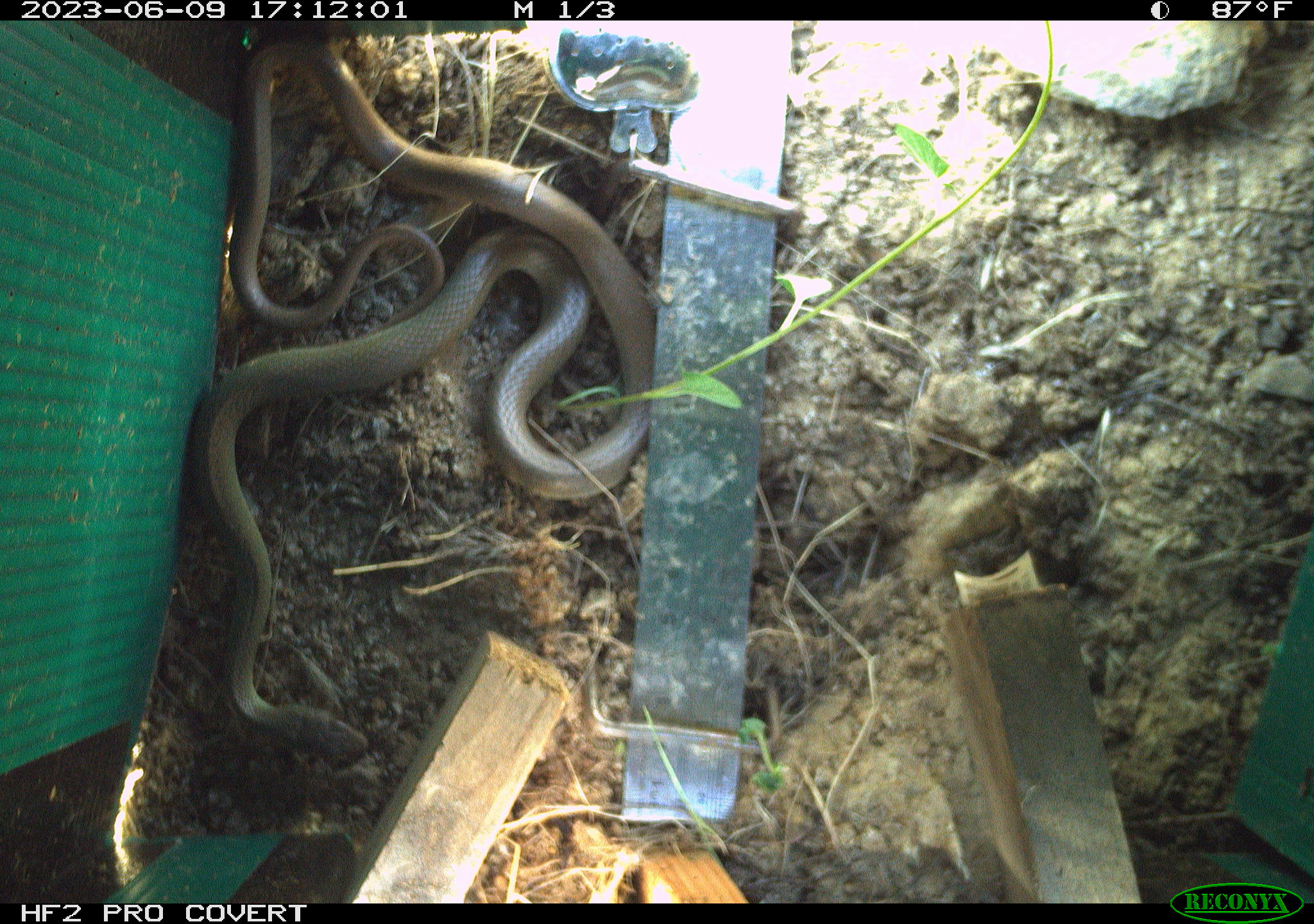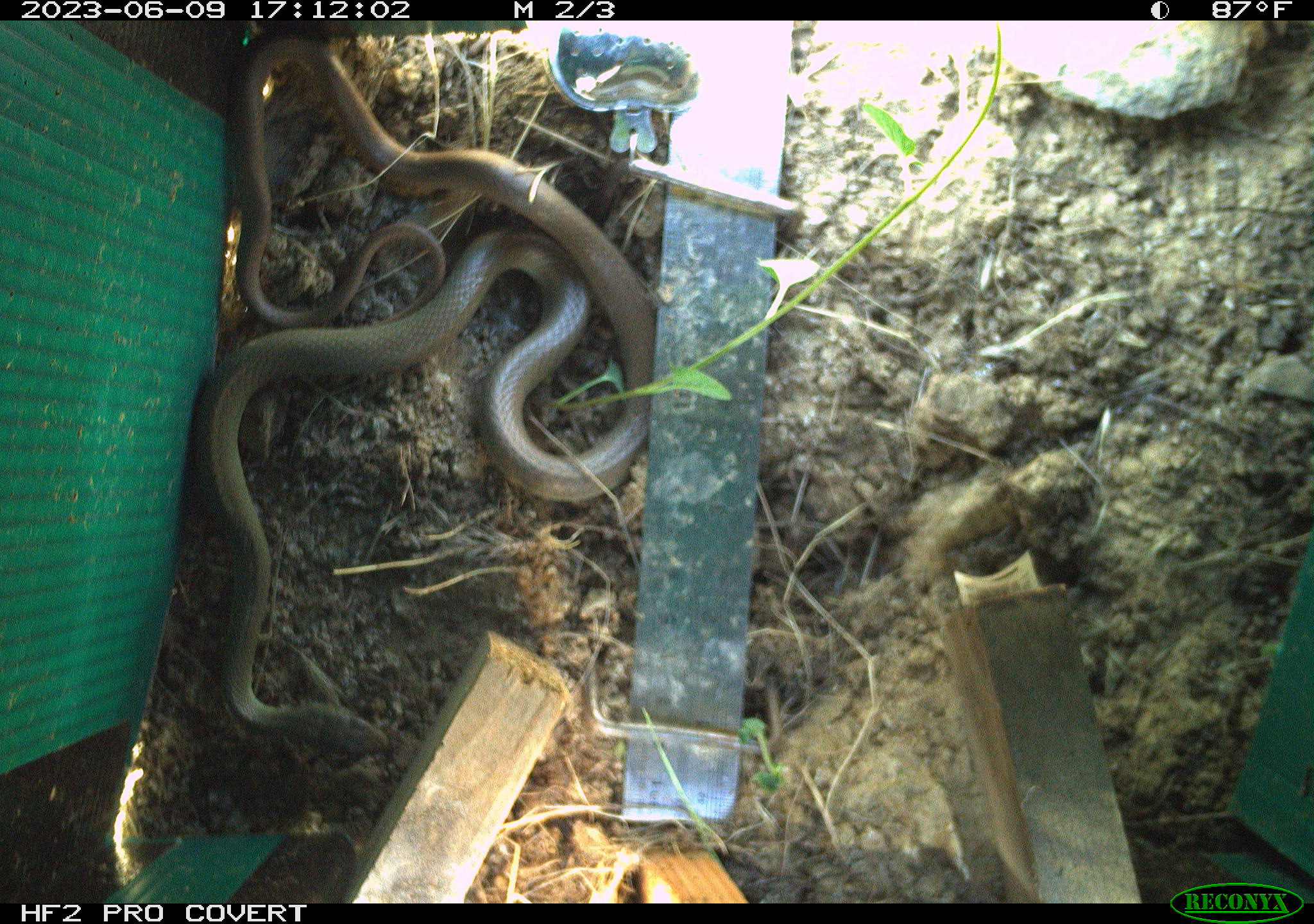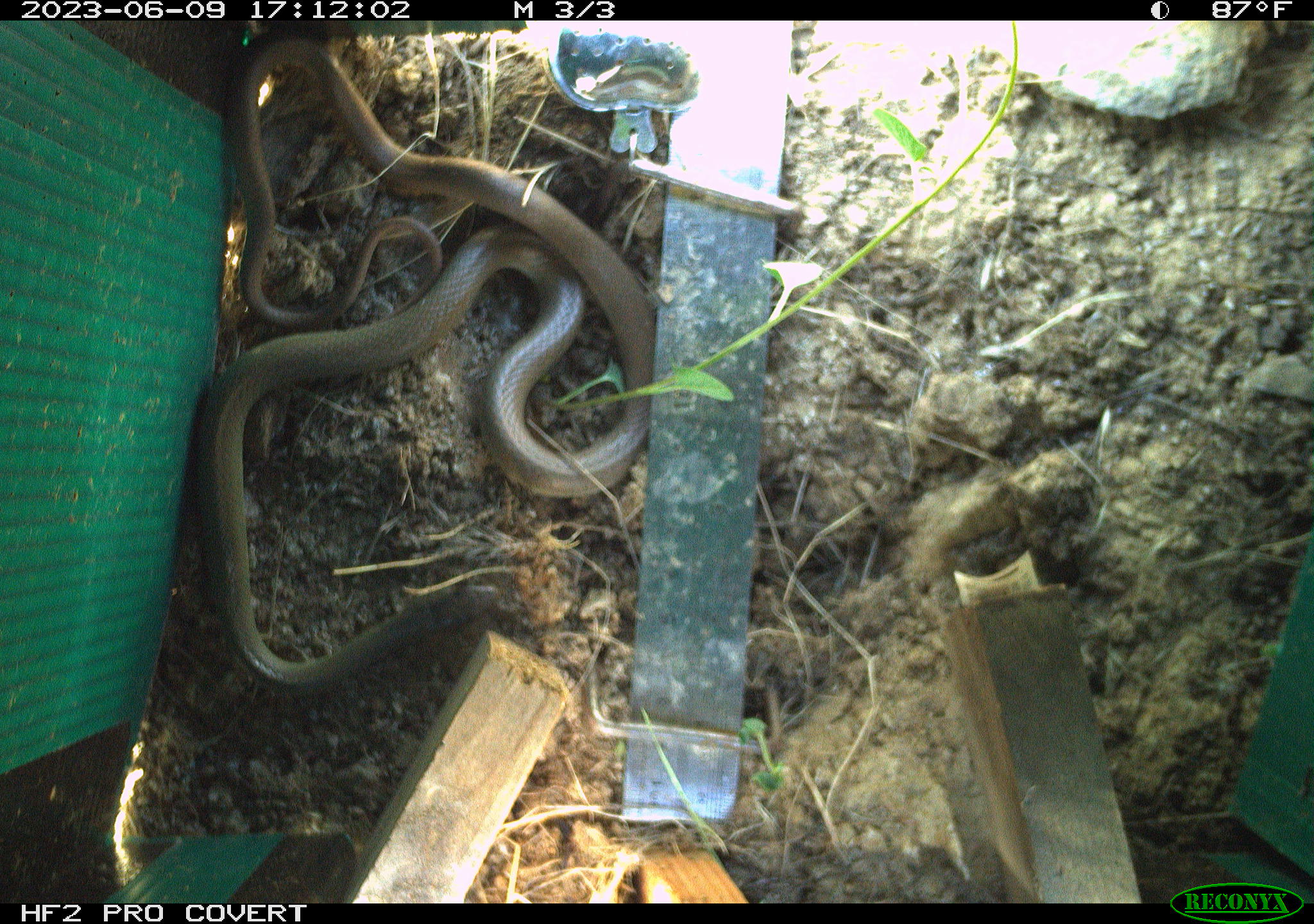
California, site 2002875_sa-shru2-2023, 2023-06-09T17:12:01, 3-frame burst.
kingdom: Animalia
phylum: Chordata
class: Reptilia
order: Squamata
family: Colubridae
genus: Coluber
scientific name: Coluber constrictor mormon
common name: western yellow-bellied racer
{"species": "western yellow-bellied racer (Coluber constrictor mormon)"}